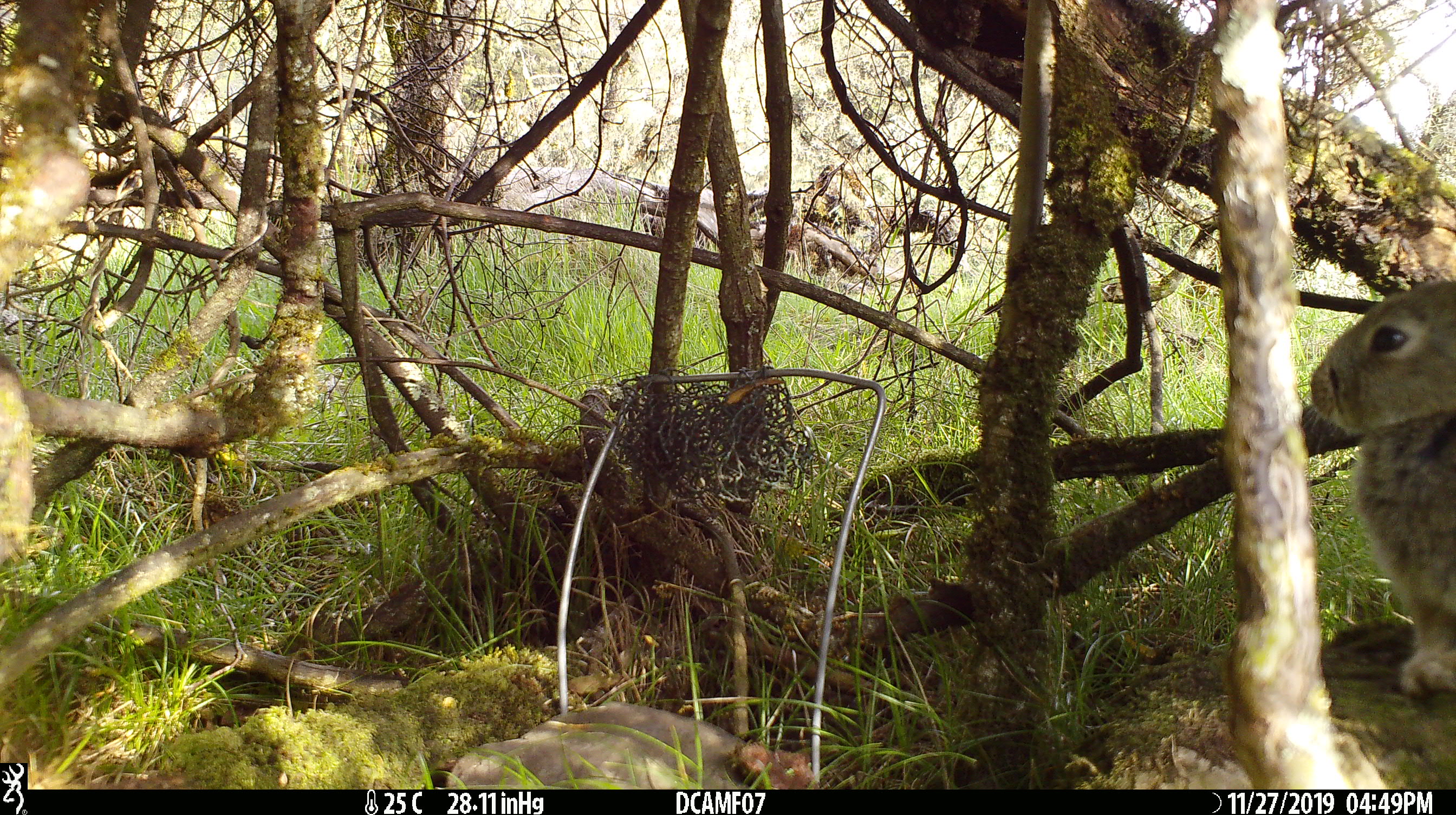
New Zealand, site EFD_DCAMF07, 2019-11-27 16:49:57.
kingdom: Animalia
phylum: Chordata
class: Mammalia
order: Lagomorpha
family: Leporidae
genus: Oryctolagus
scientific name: Oryctolagus cuniculus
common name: european rabbit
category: rabbit